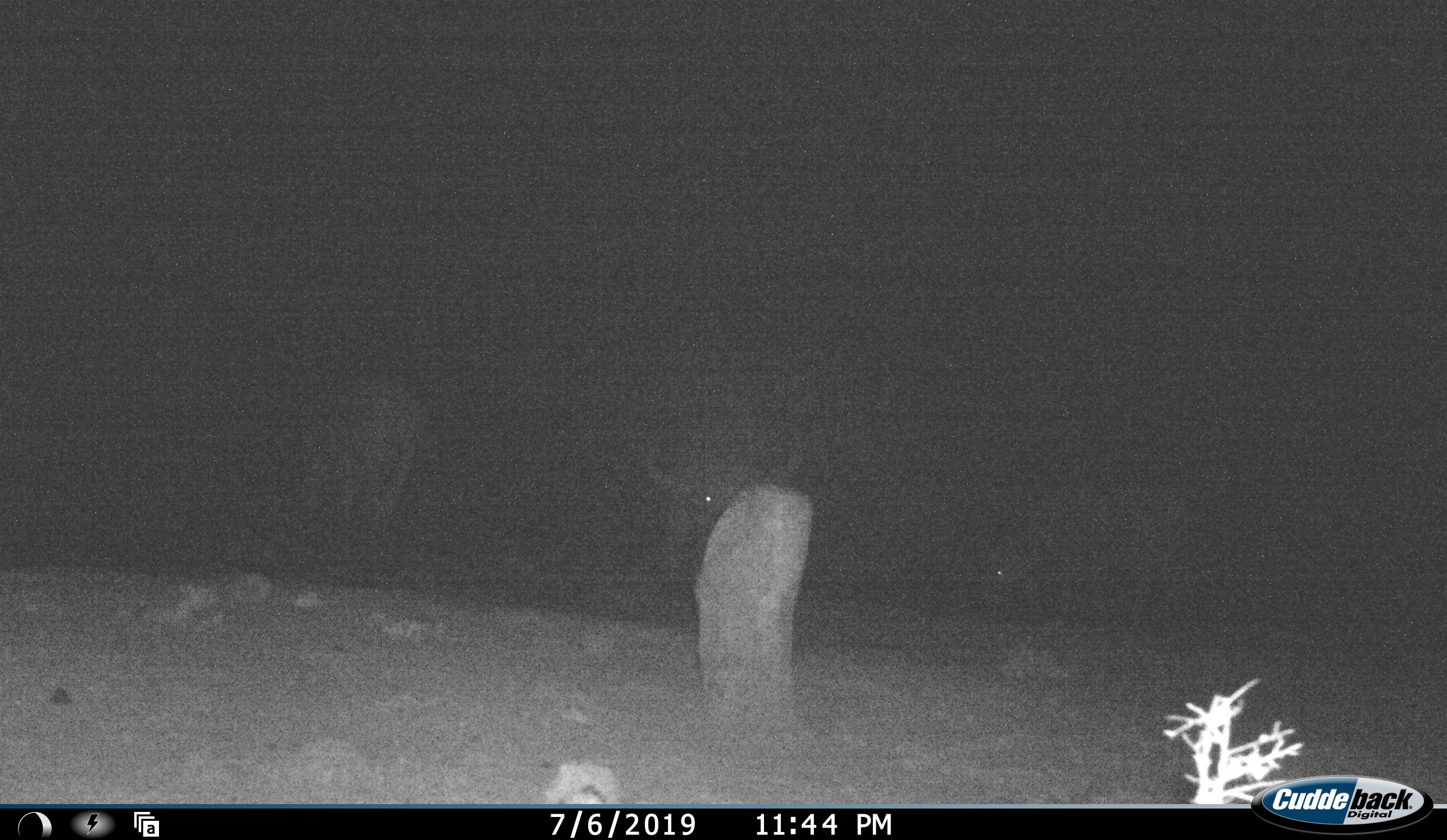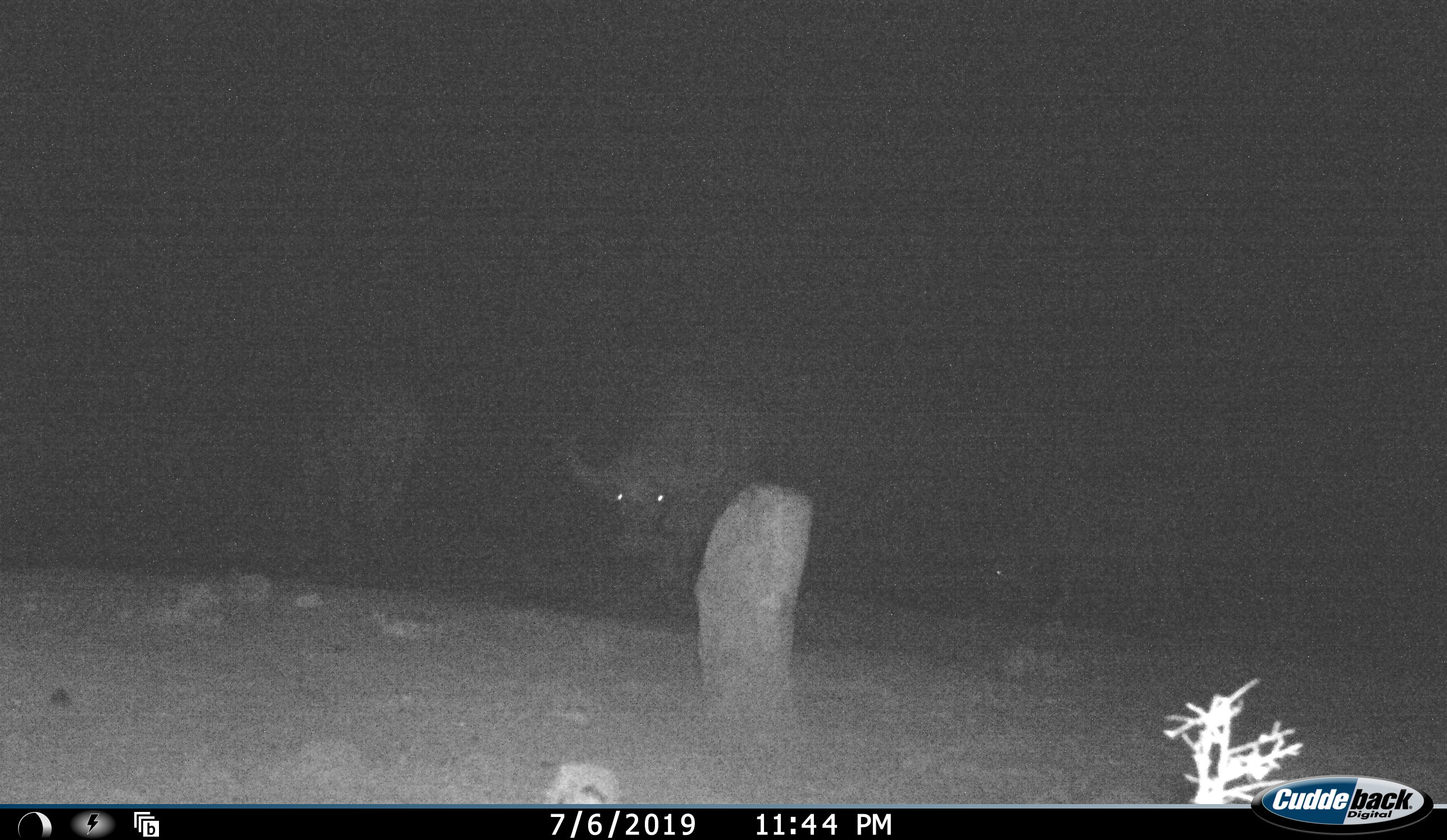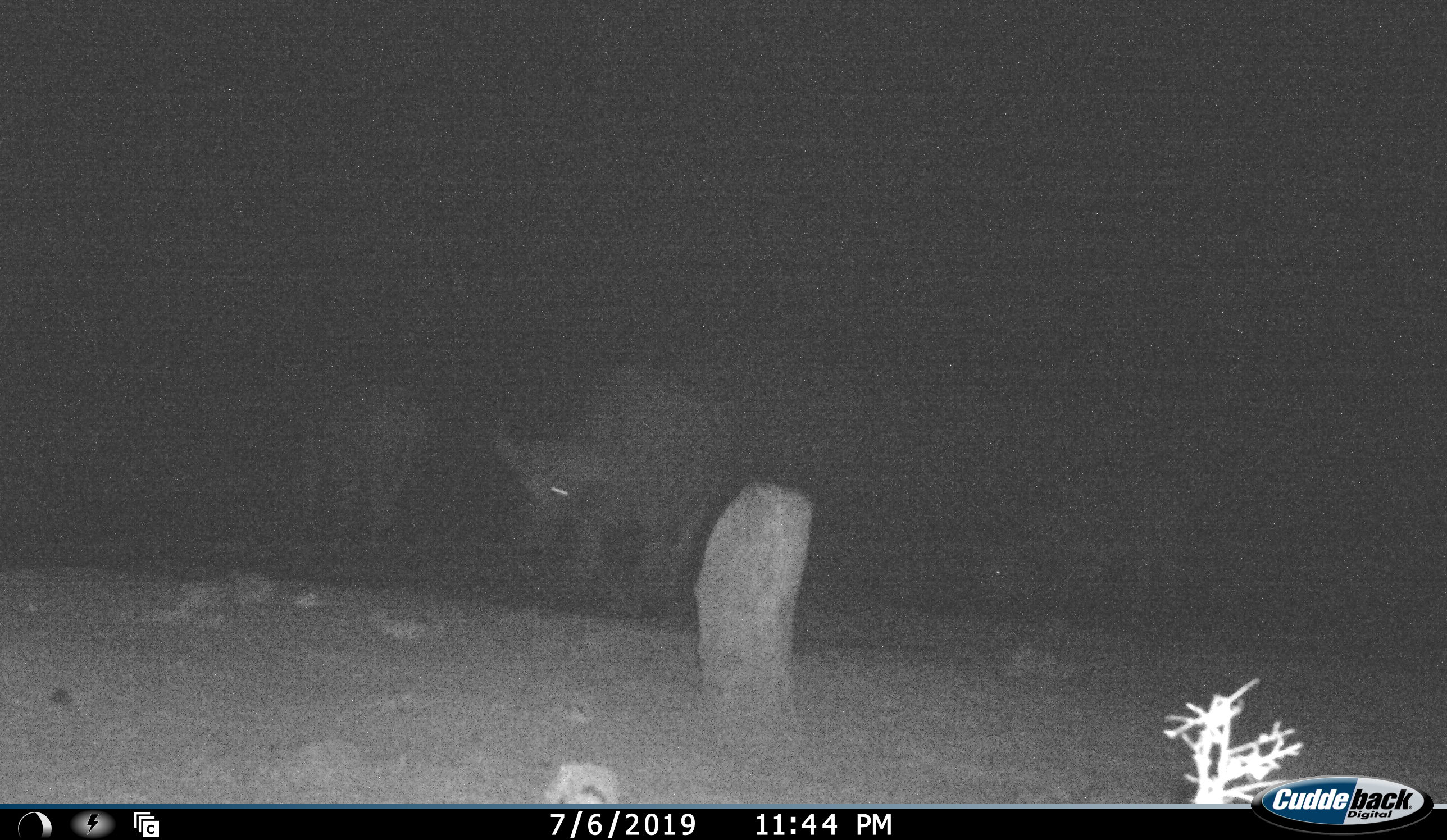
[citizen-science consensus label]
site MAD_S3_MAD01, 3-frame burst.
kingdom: Animalia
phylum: Chordata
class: Mammalia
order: Artiodactyla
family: Bovidae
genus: Syncerus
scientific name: Syncerus caffer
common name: african buffalo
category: buffalo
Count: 3.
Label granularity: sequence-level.